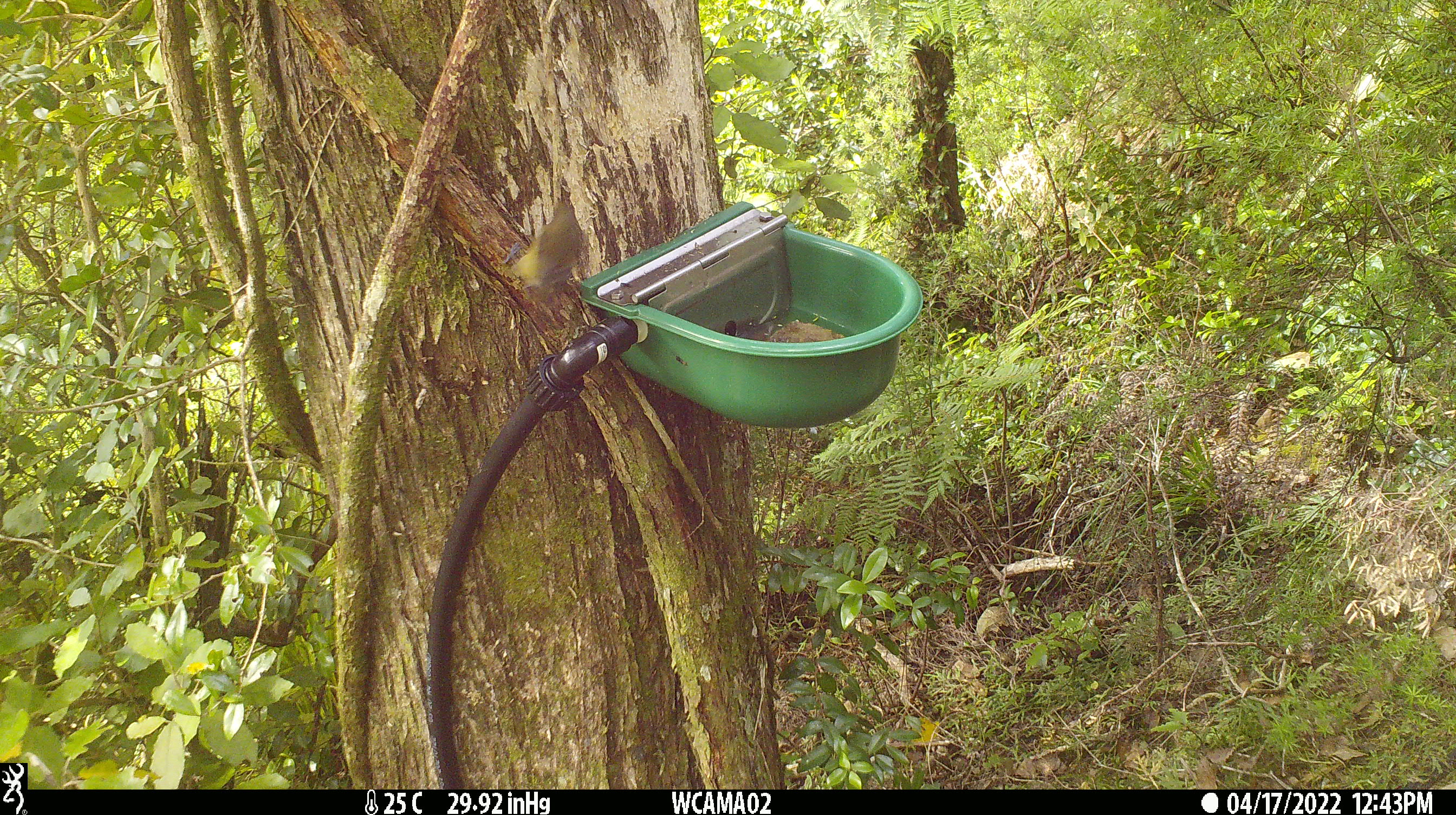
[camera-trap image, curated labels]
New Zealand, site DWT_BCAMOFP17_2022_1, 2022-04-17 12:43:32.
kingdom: Animalia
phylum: Chordata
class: Aves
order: Passeriformes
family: Meliphagidae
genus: Anthornis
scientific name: Anthornis melanura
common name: new zealand bellbird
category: bellbird